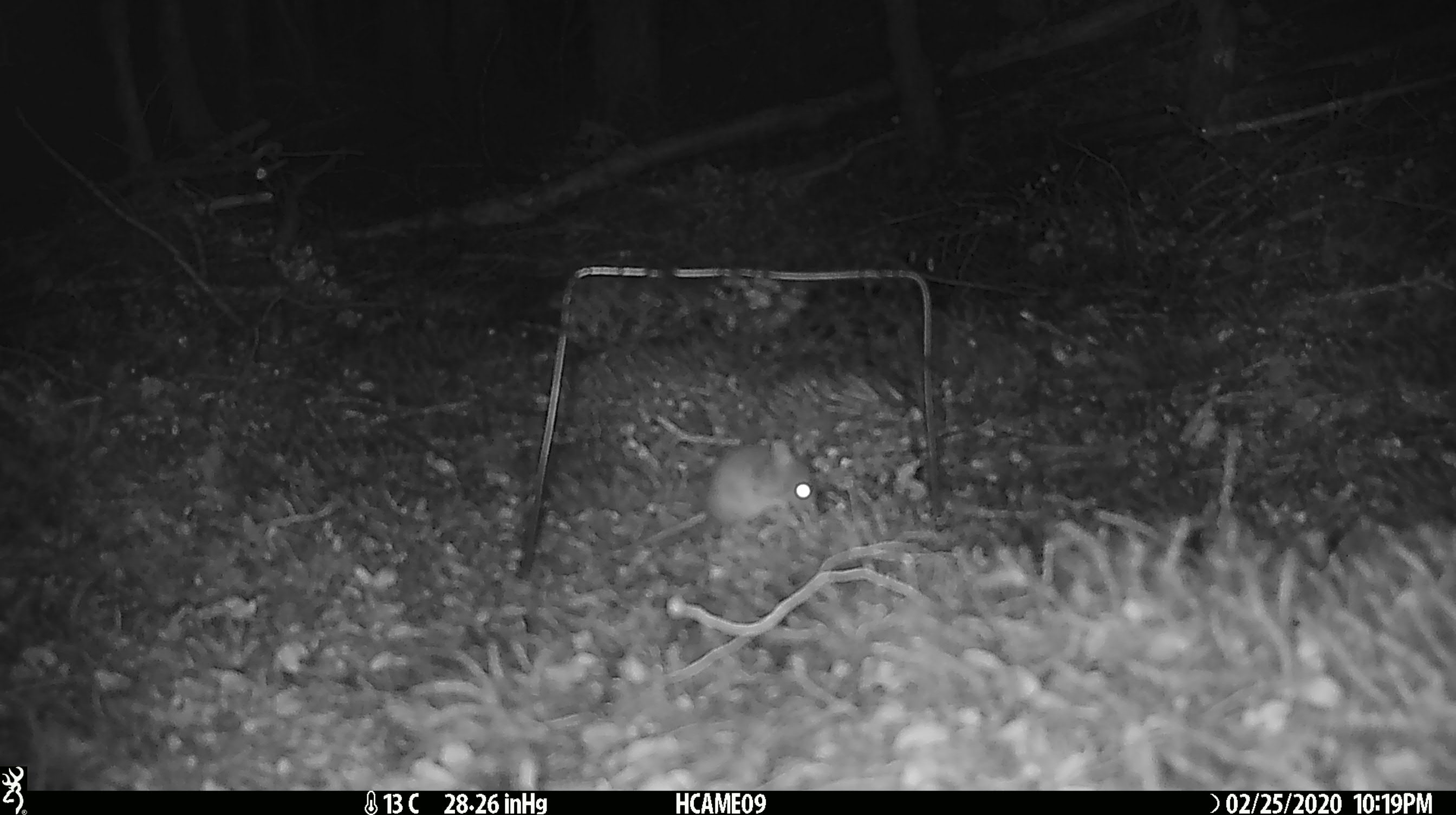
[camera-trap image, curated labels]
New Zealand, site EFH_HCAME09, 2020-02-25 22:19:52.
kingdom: Animalia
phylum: Chordata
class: Mammalia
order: Rodentia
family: Muridae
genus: Mus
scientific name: Mus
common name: mouse